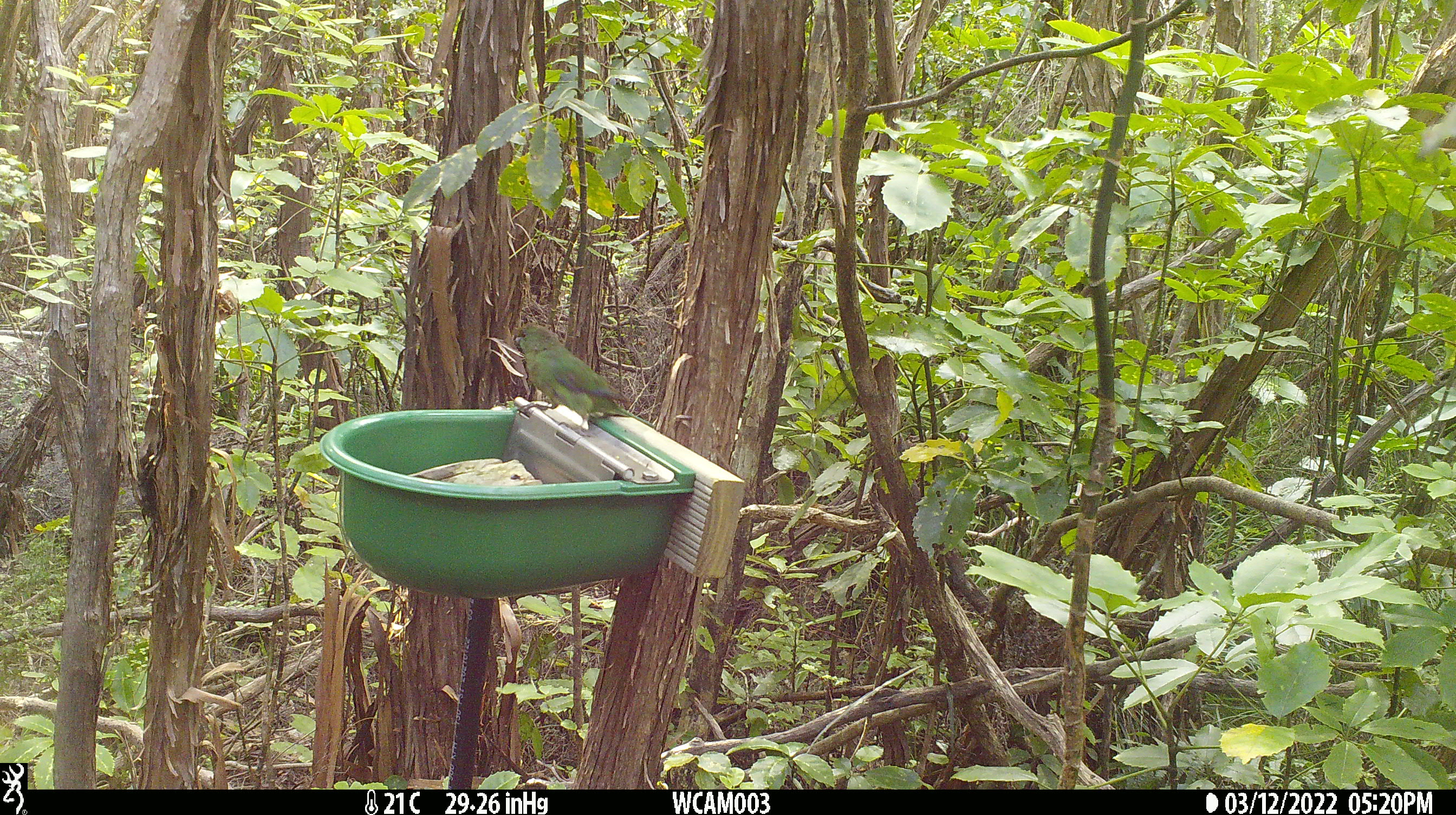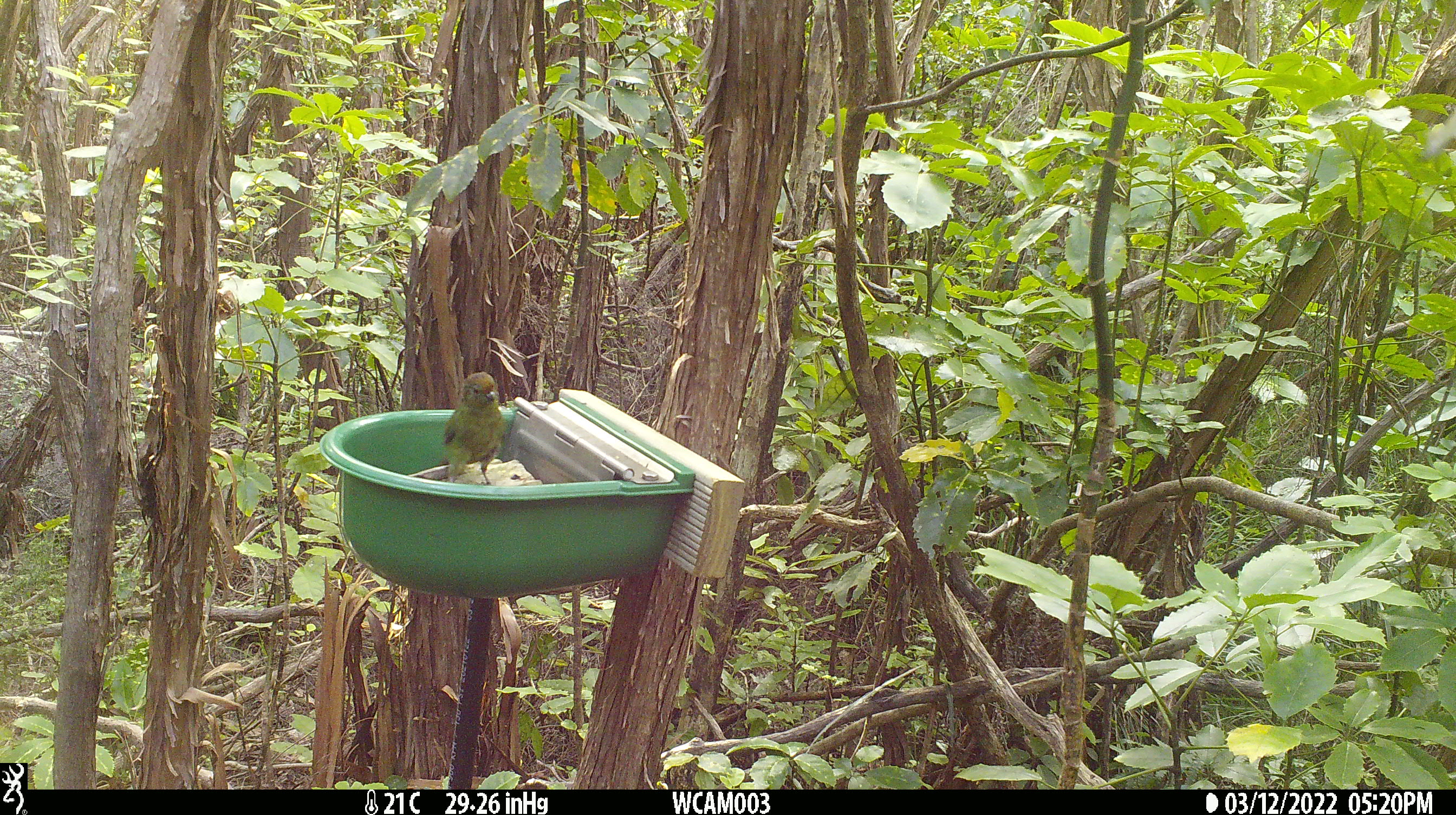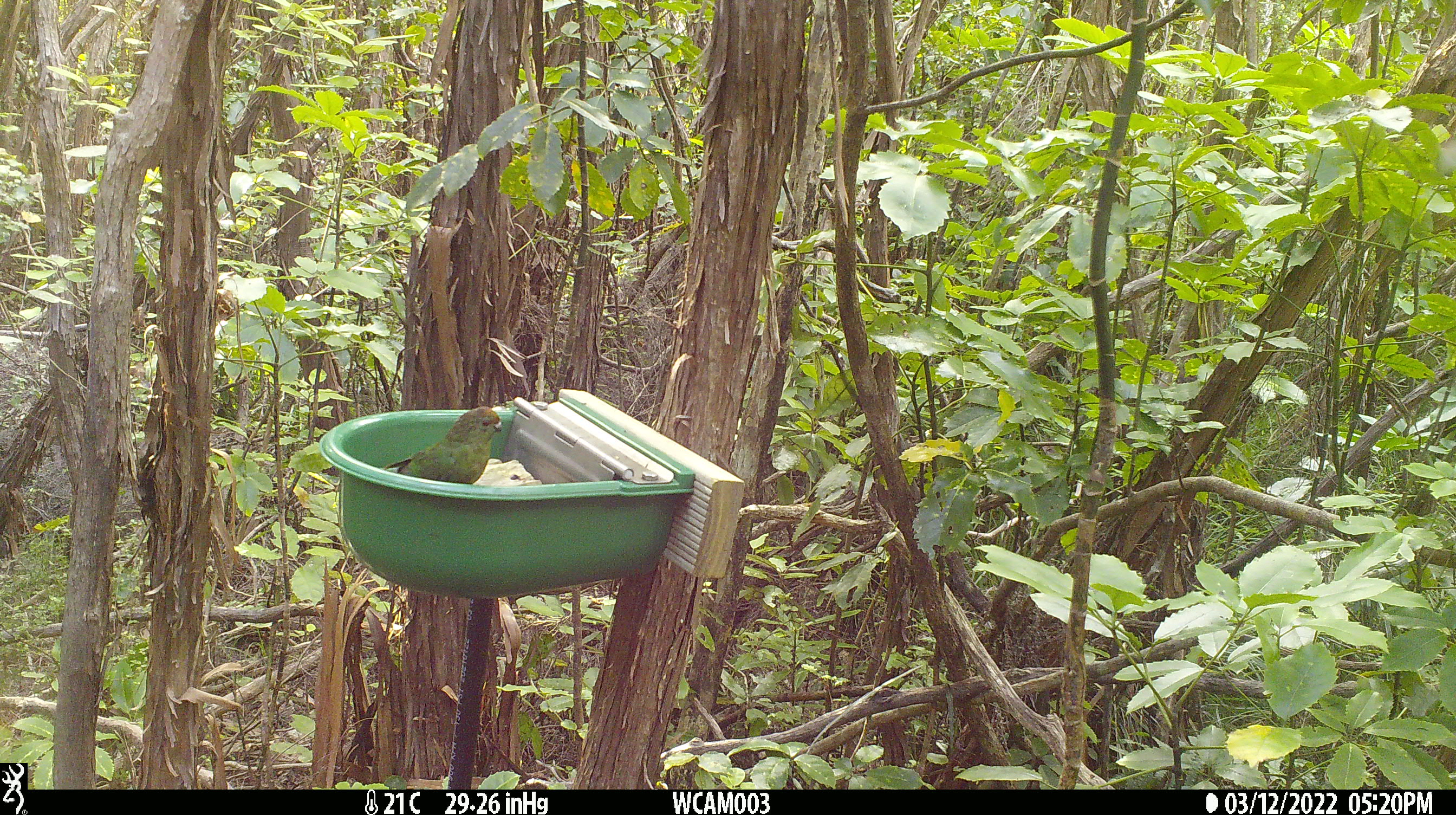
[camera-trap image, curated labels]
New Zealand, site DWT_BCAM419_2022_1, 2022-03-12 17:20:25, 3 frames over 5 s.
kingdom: Animalia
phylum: Chordata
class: Aves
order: Psittaciformes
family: Psittaculidae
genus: Cyanoramphus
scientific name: Cyanoramphus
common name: parakeet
Parakeet (Cyanoramphus).